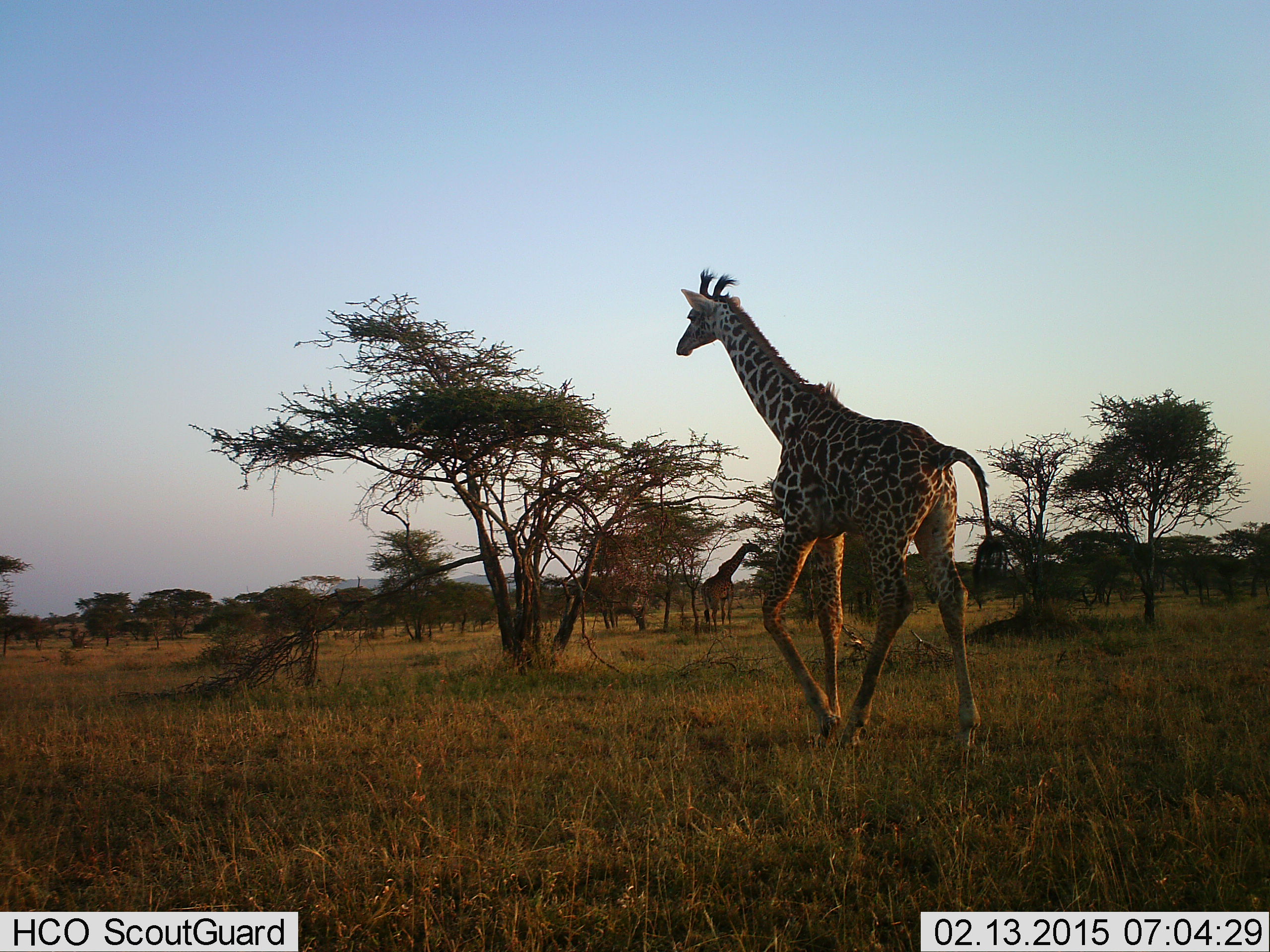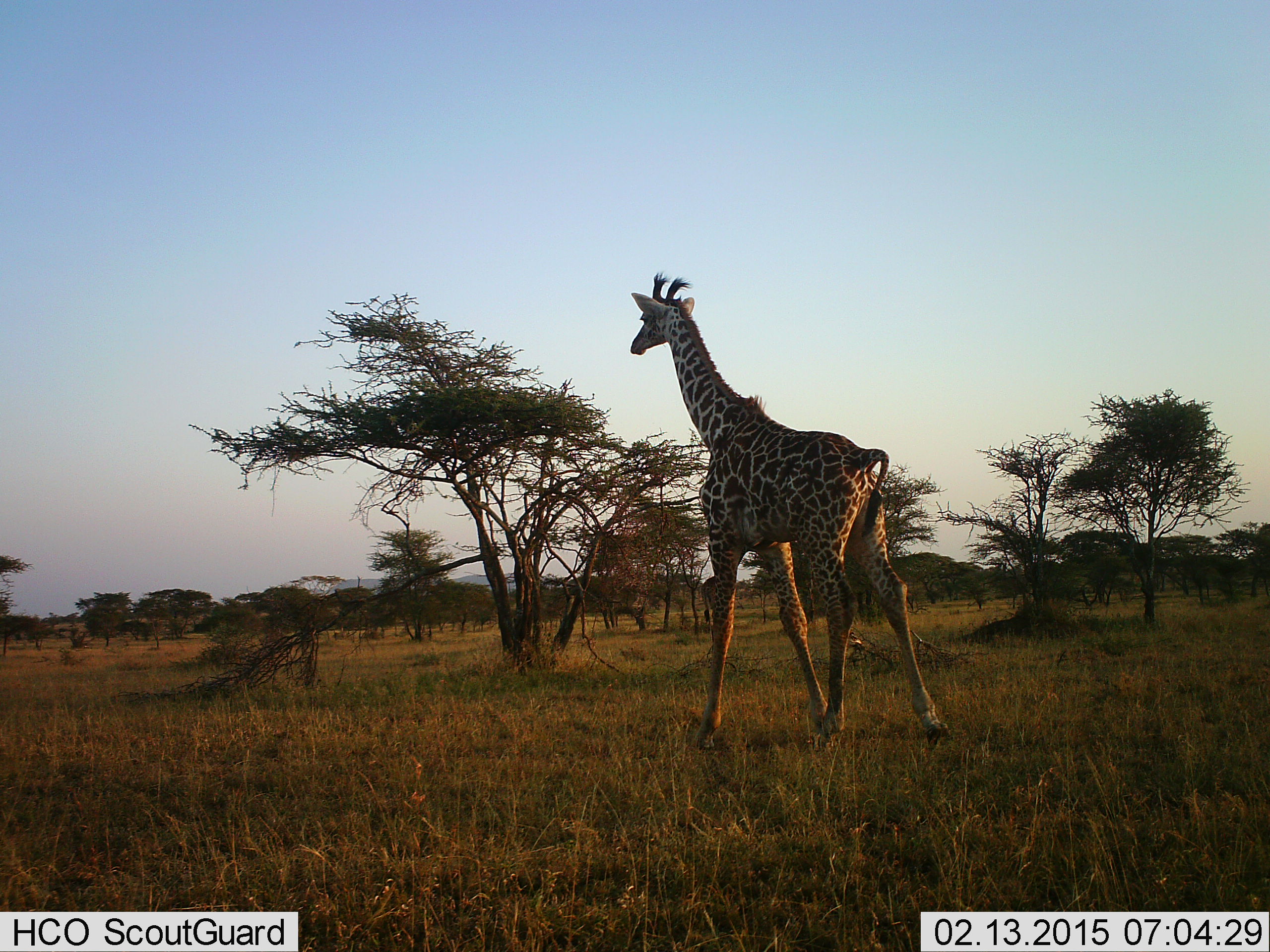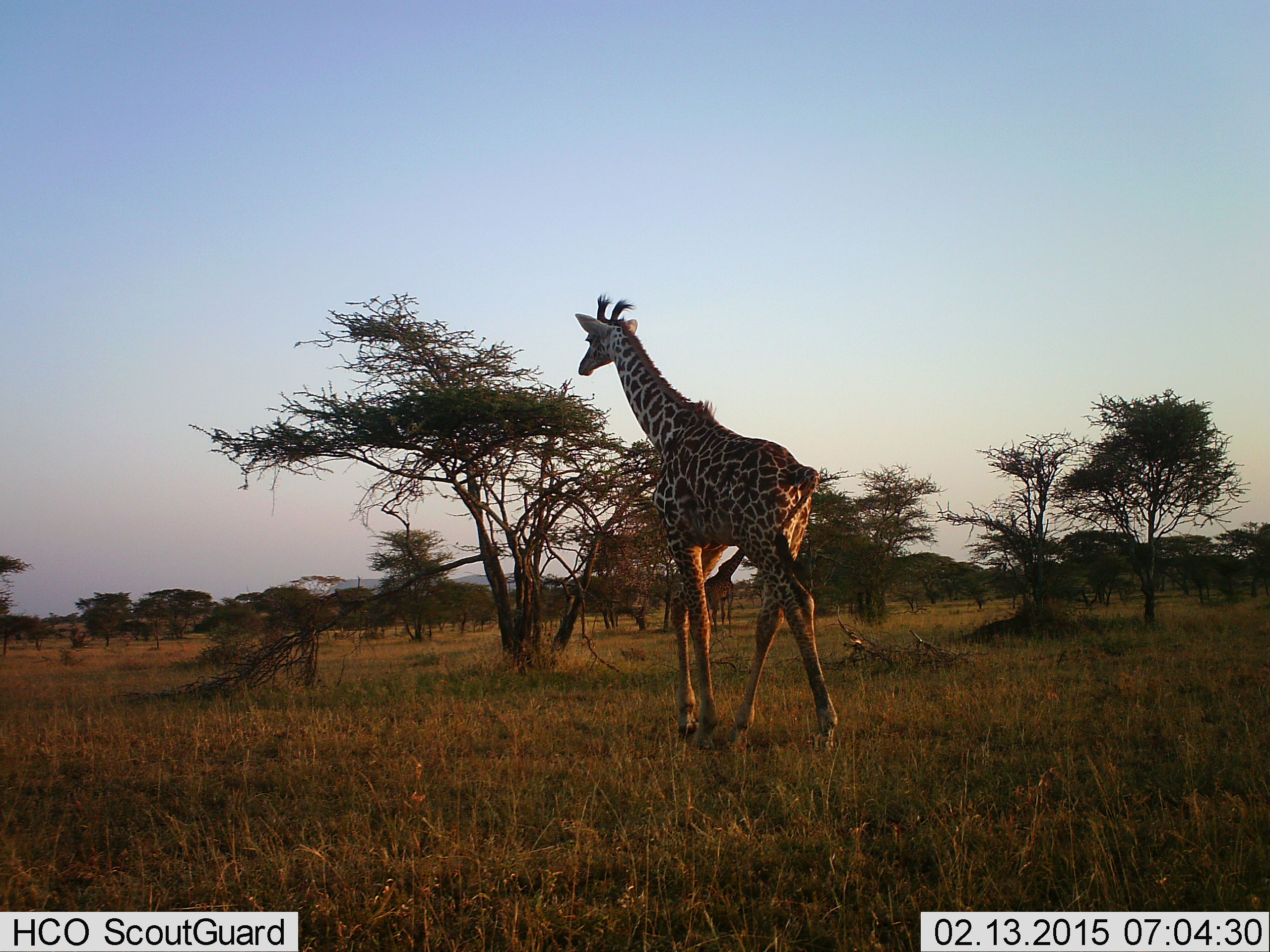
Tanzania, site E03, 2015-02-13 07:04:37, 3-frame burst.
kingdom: Animalia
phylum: Chordata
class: Mammalia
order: Artiodactyla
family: Giraffidae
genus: Giraffa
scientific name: Giraffa camelopardalis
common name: giraffe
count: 1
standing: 50%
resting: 0%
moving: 100%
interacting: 0%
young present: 0%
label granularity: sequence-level